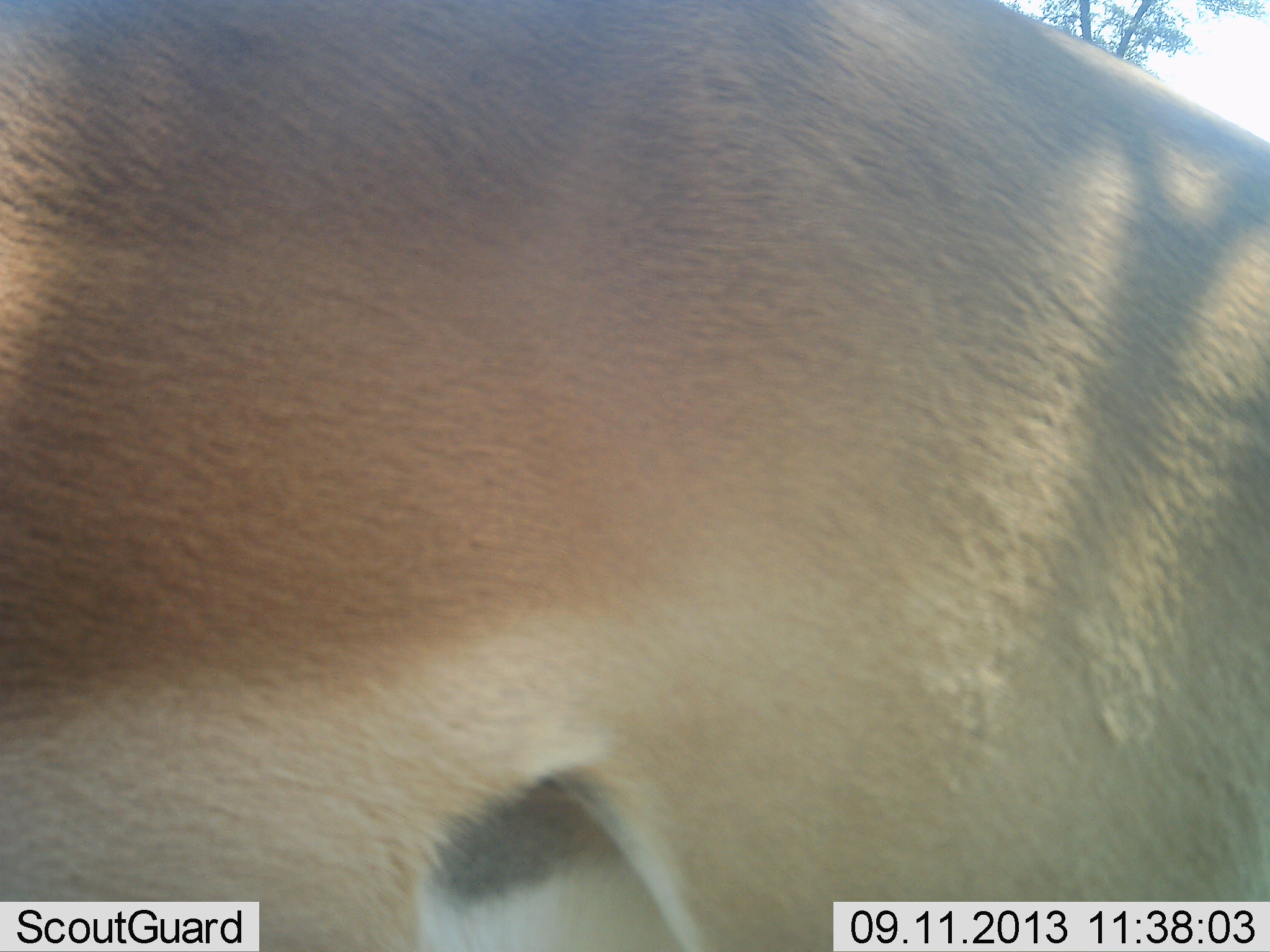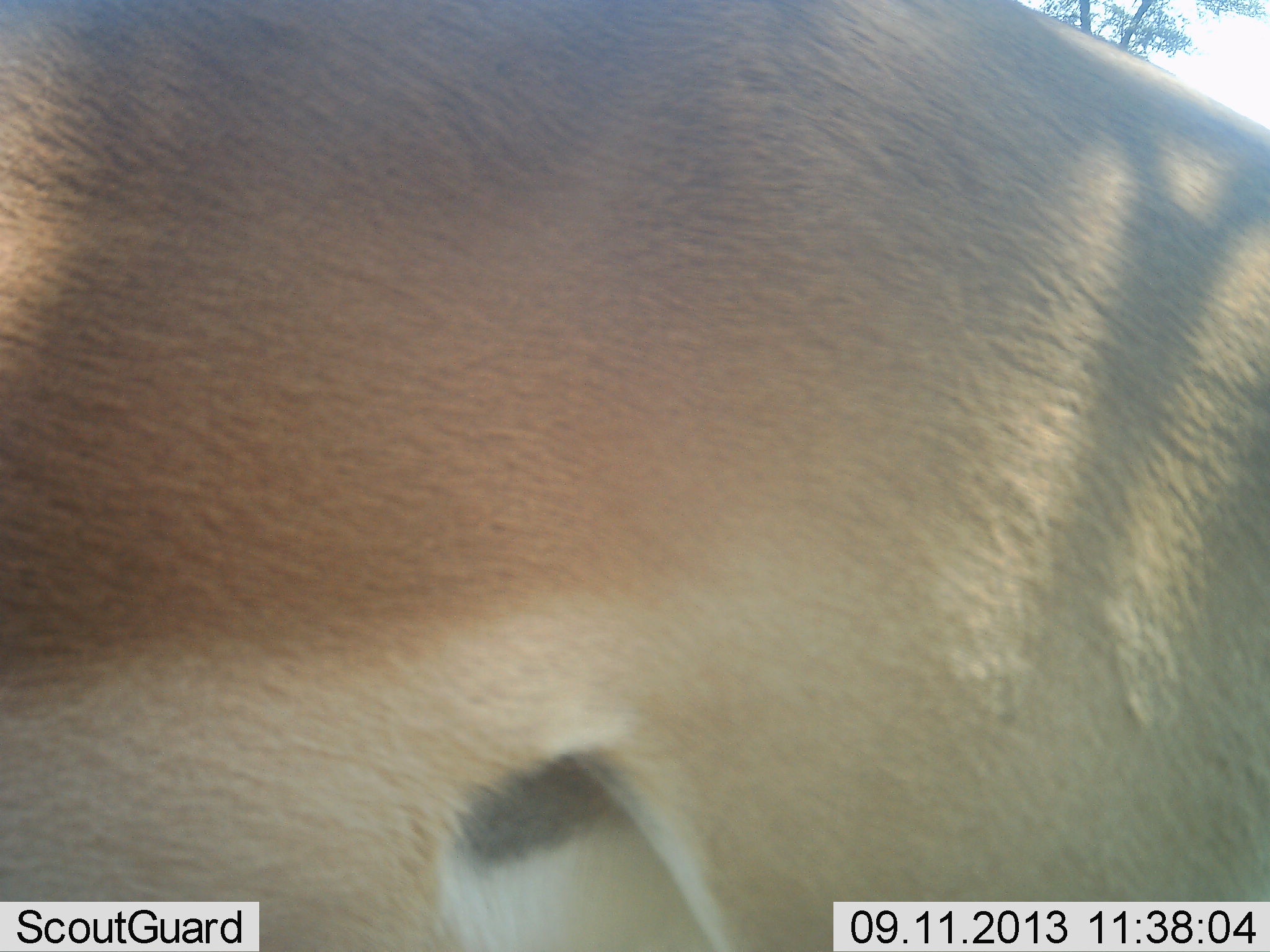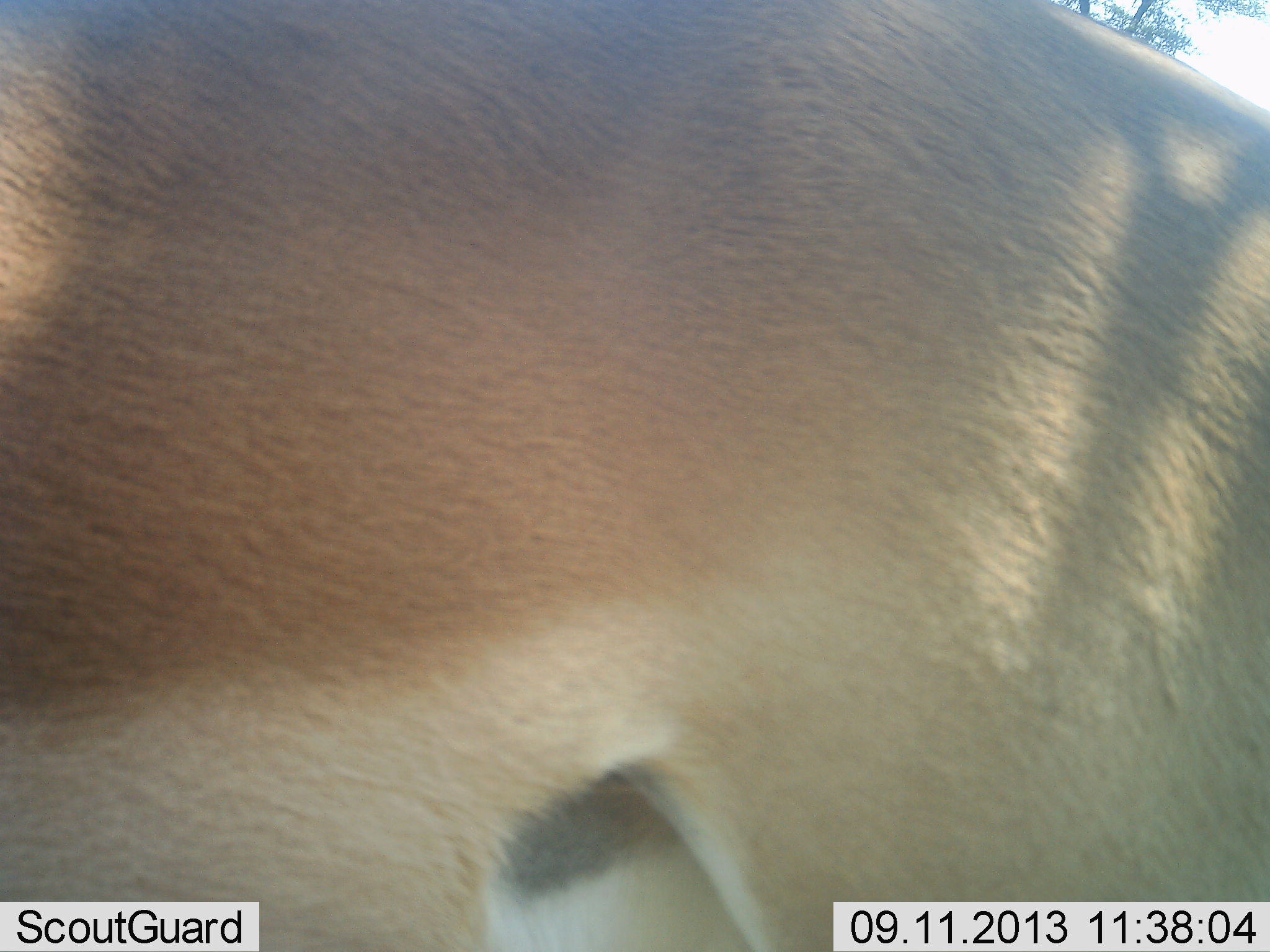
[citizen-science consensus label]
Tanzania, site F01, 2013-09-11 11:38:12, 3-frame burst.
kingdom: Animalia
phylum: Chordata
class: Mammalia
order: Artiodactyla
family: Bovidae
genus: Aepyceros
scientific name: Aepyceros melampus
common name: impala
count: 1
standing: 92%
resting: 0%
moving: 8%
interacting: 0%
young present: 0%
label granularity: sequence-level